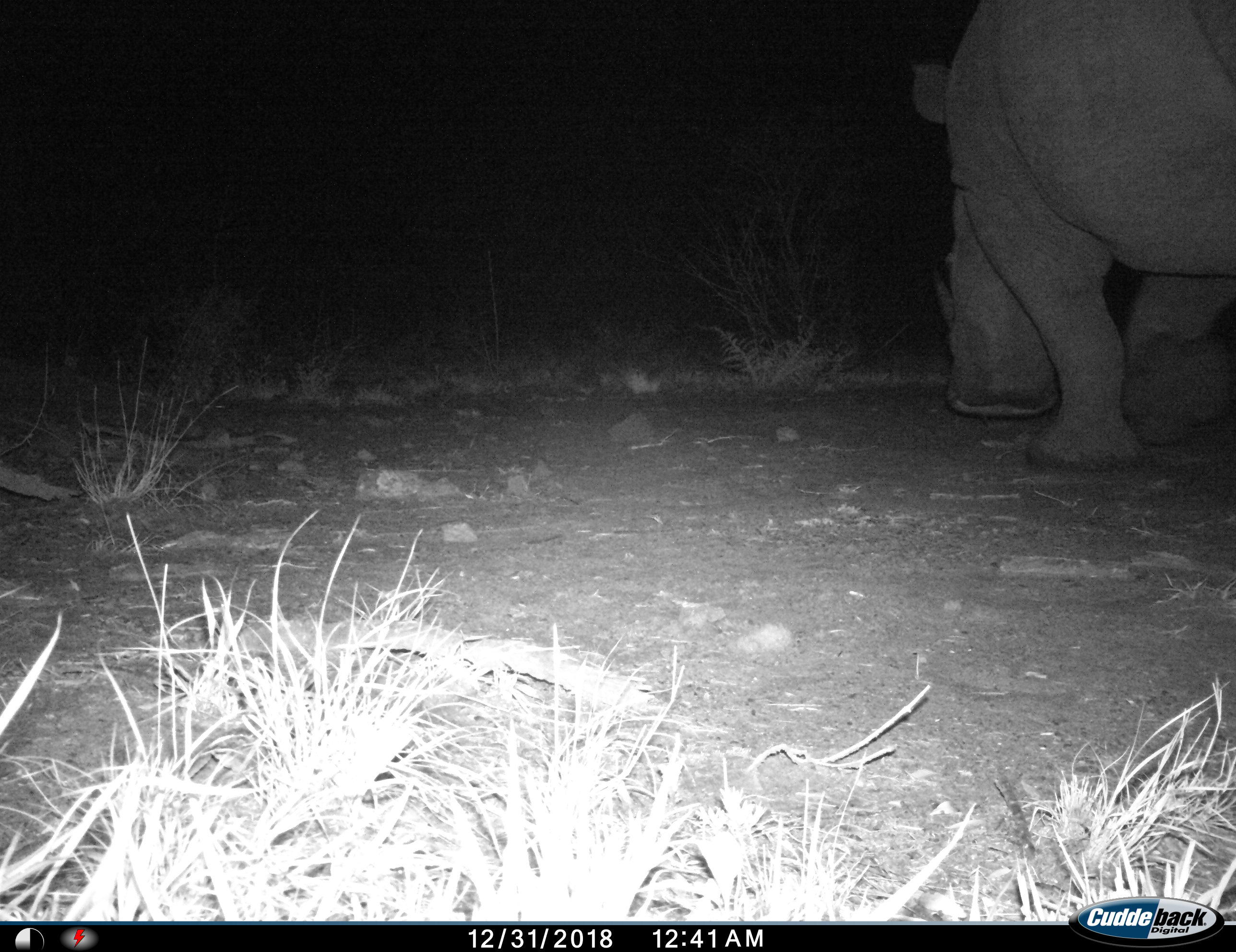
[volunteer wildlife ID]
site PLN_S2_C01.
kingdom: Animalia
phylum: Chordata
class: Mammalia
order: Perissodactyla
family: Rhinocerotidae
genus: Ceratotherium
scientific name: Ceratotherium simum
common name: white rhinoceros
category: rhinoceroswhite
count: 1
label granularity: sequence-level